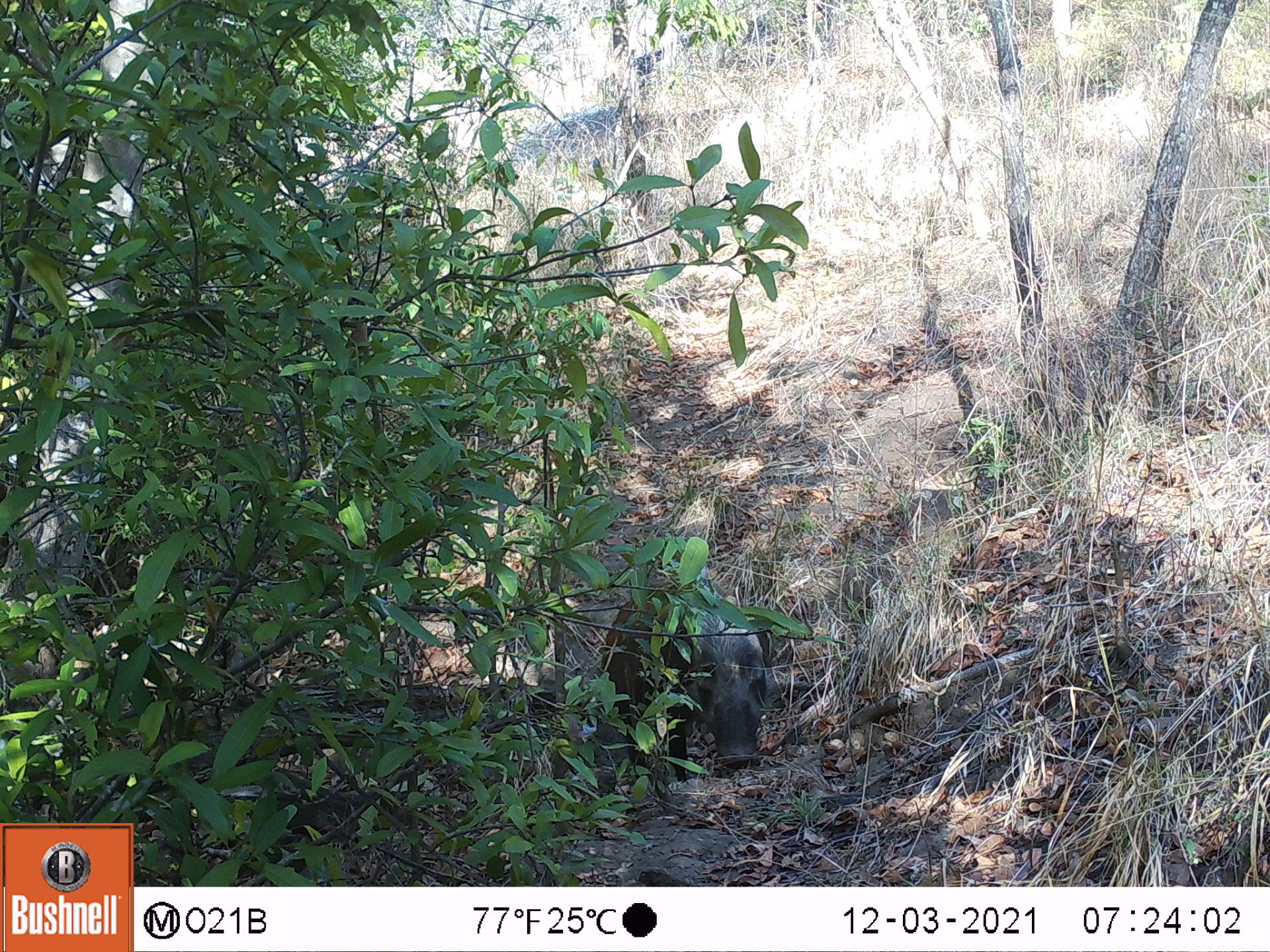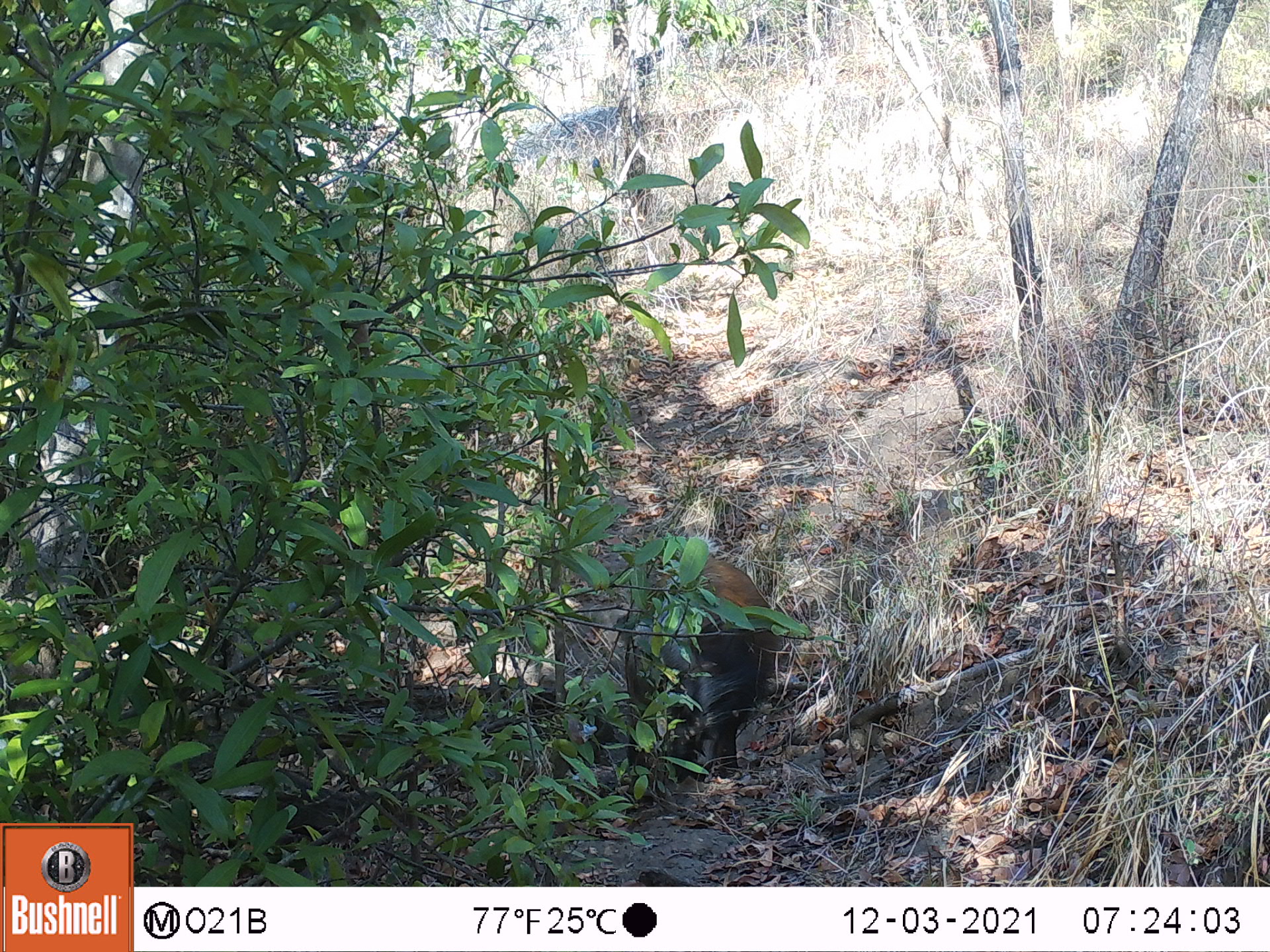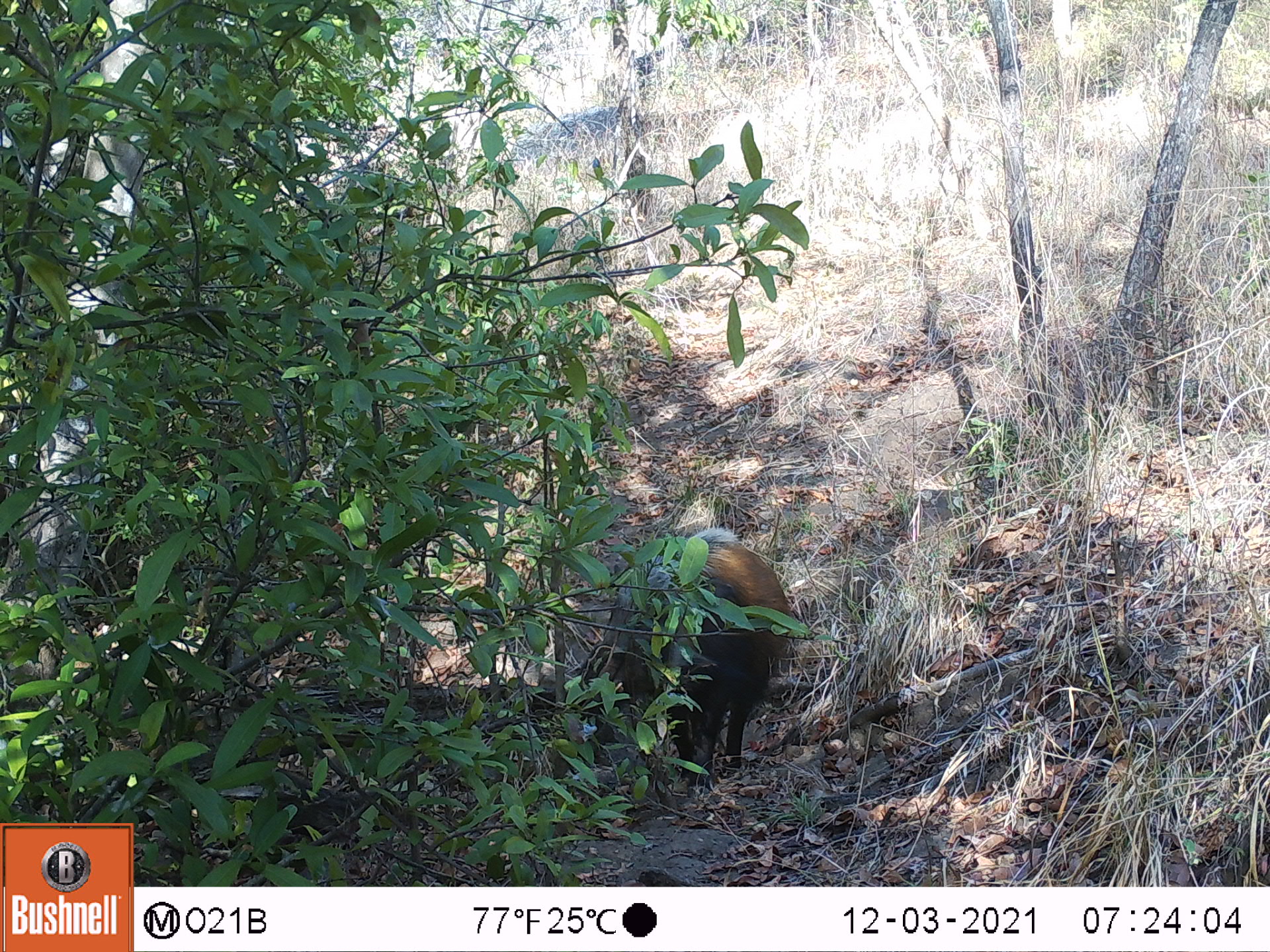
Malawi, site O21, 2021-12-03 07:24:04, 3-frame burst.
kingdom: Animalia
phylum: Chordata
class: Mammalia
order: Artiodactyla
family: Suidae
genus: Potamochoerus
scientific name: Potamochoerus larvatus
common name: bushpig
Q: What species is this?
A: Bushpig (Potamochoerus larvatus).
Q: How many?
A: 1.